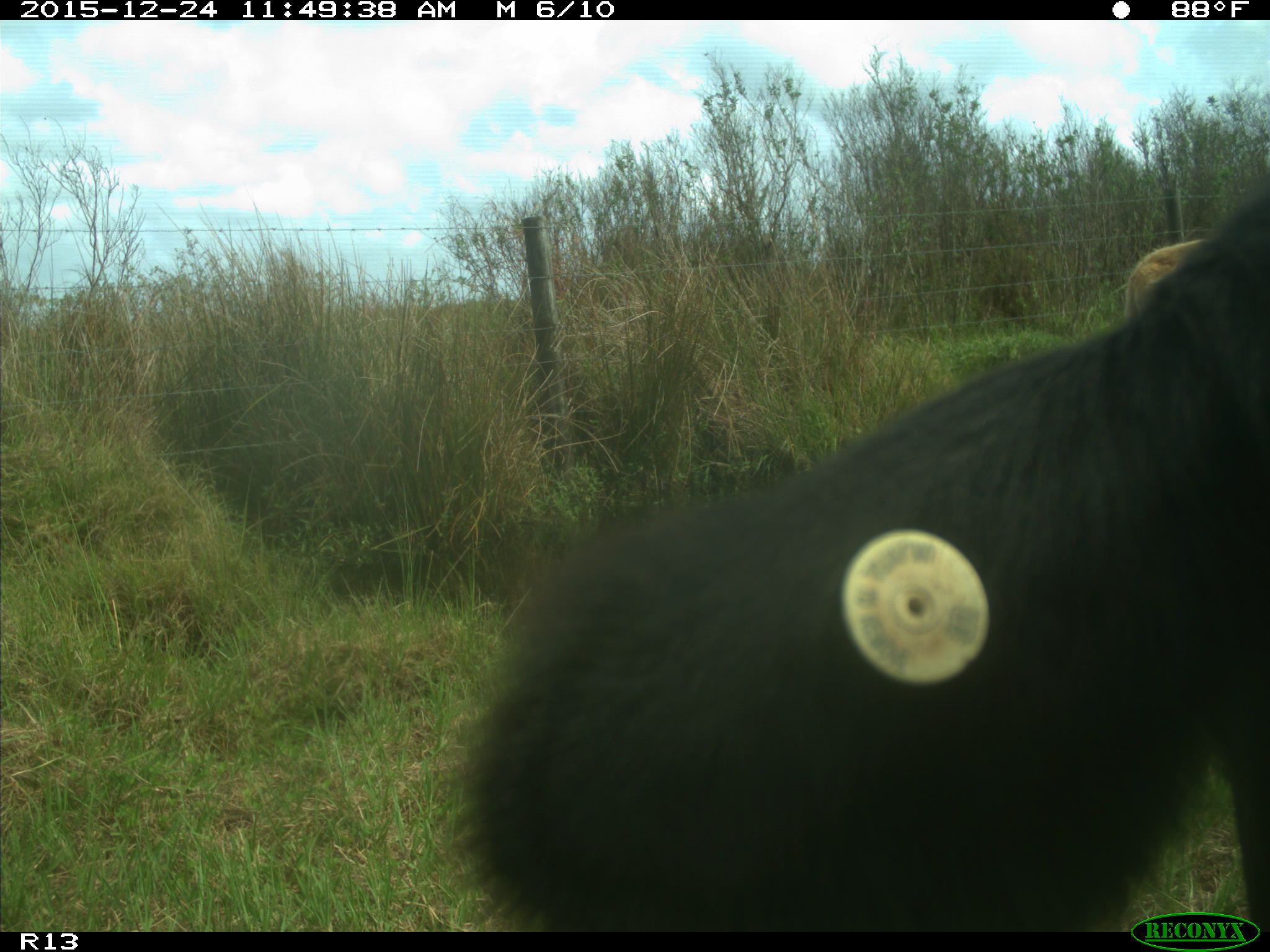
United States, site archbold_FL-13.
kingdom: Animalia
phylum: Chordata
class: Mammalia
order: Artiodactyla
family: Bovidae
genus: Bos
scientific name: Bos taurus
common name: domestic cow